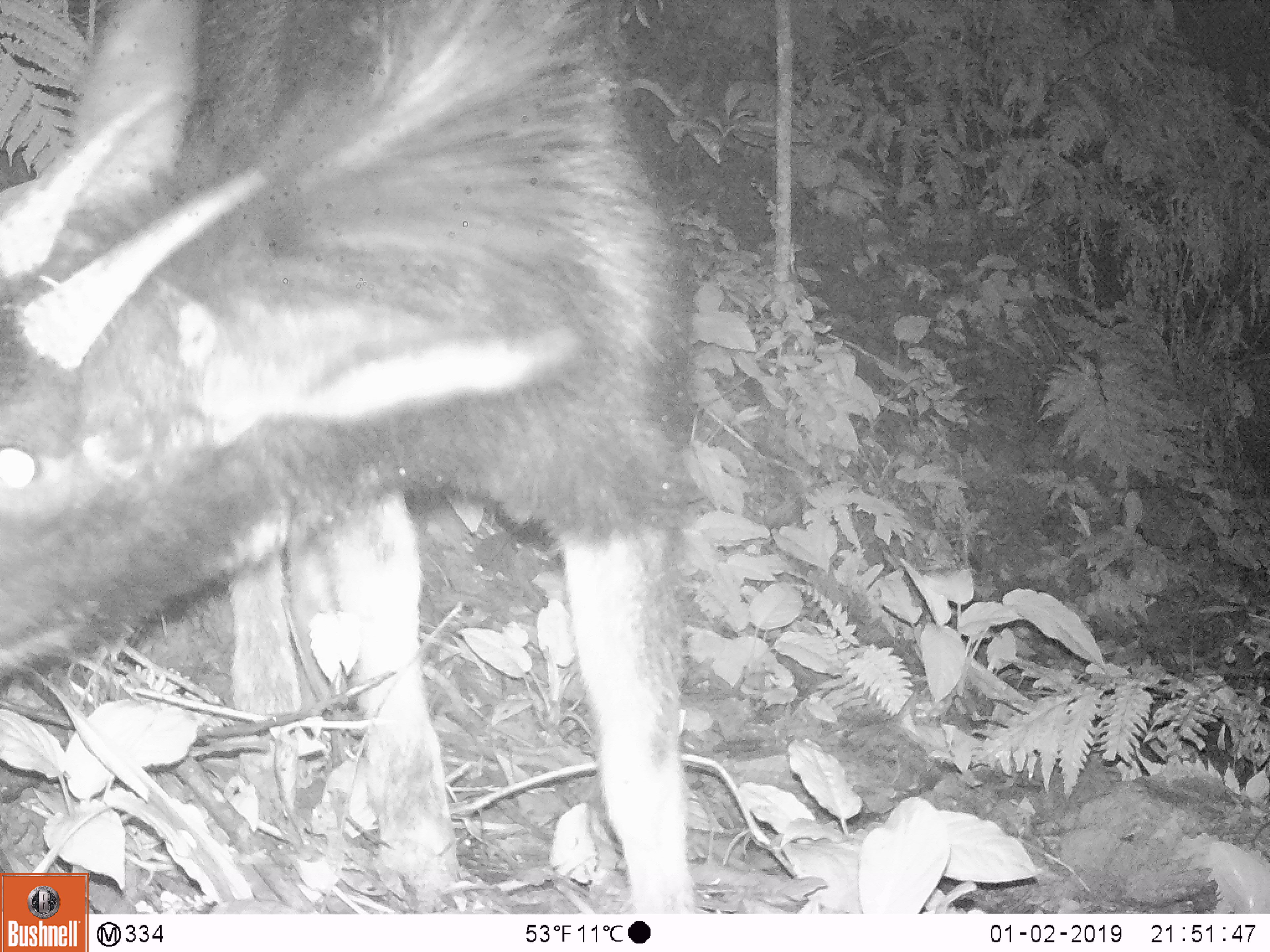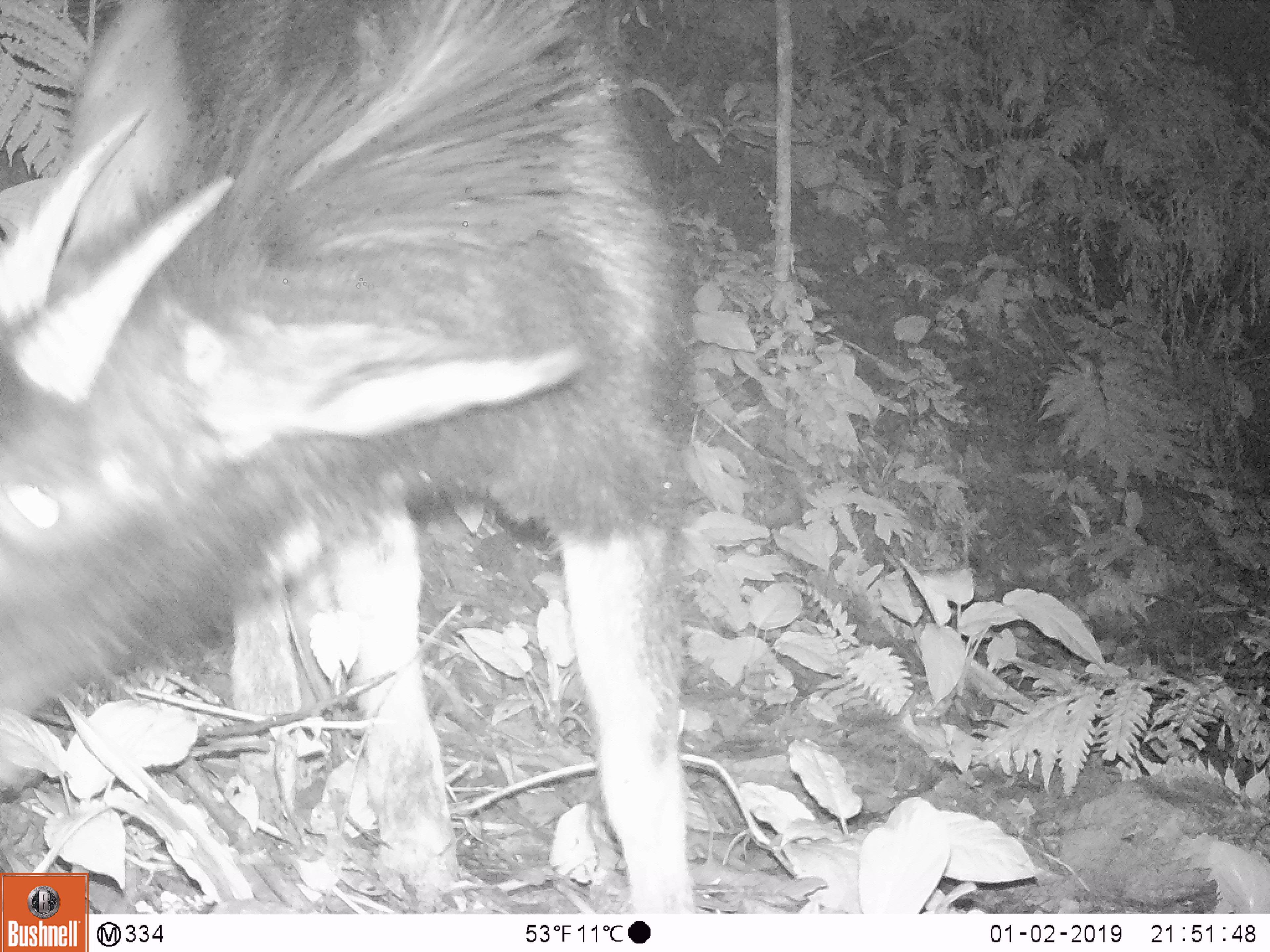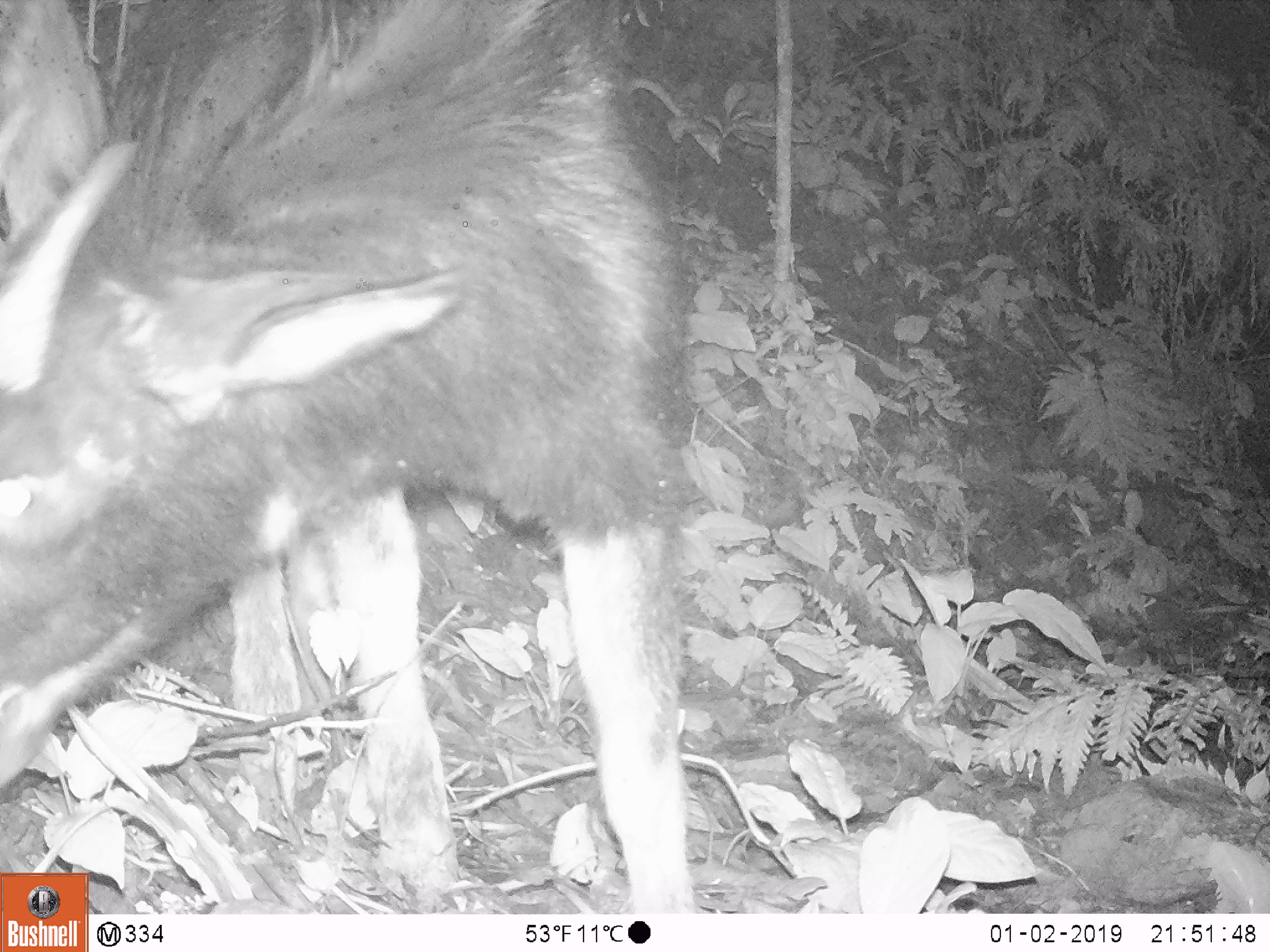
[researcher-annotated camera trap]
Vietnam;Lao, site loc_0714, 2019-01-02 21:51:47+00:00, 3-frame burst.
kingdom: Animalia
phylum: Chordata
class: Mammalia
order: Artiodactyla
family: Bovidae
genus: Capricornis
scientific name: Capricornis sumatraensis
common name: chinese serow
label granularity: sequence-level